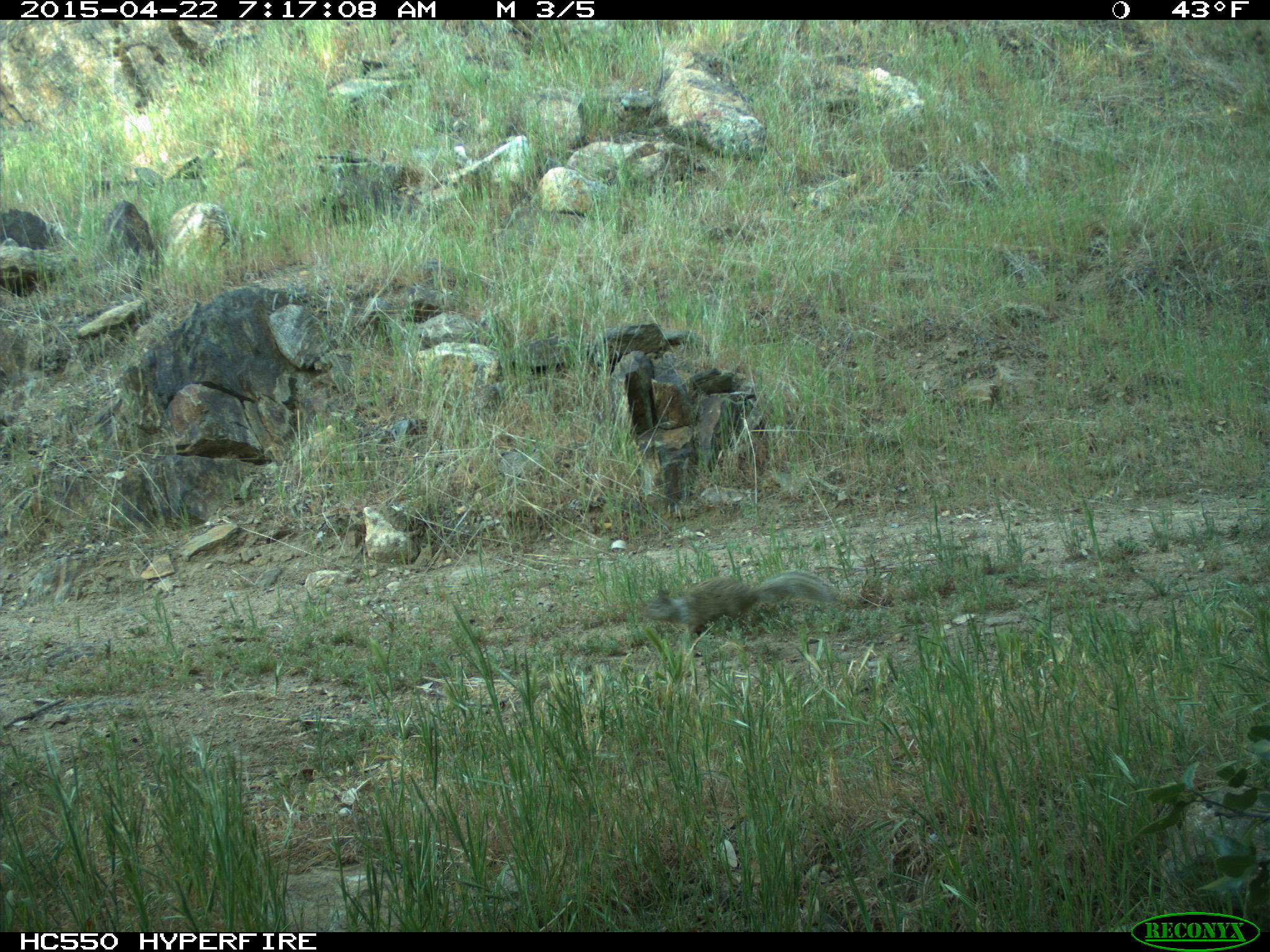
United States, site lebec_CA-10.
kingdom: Animalia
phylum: Chordata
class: Mammalia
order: Rodentia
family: Sciuridae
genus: Otospermophilus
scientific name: Otospermophilus beecheyi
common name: california ground squirrel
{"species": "Otospermophilus beecheyi (california ground squirrel)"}